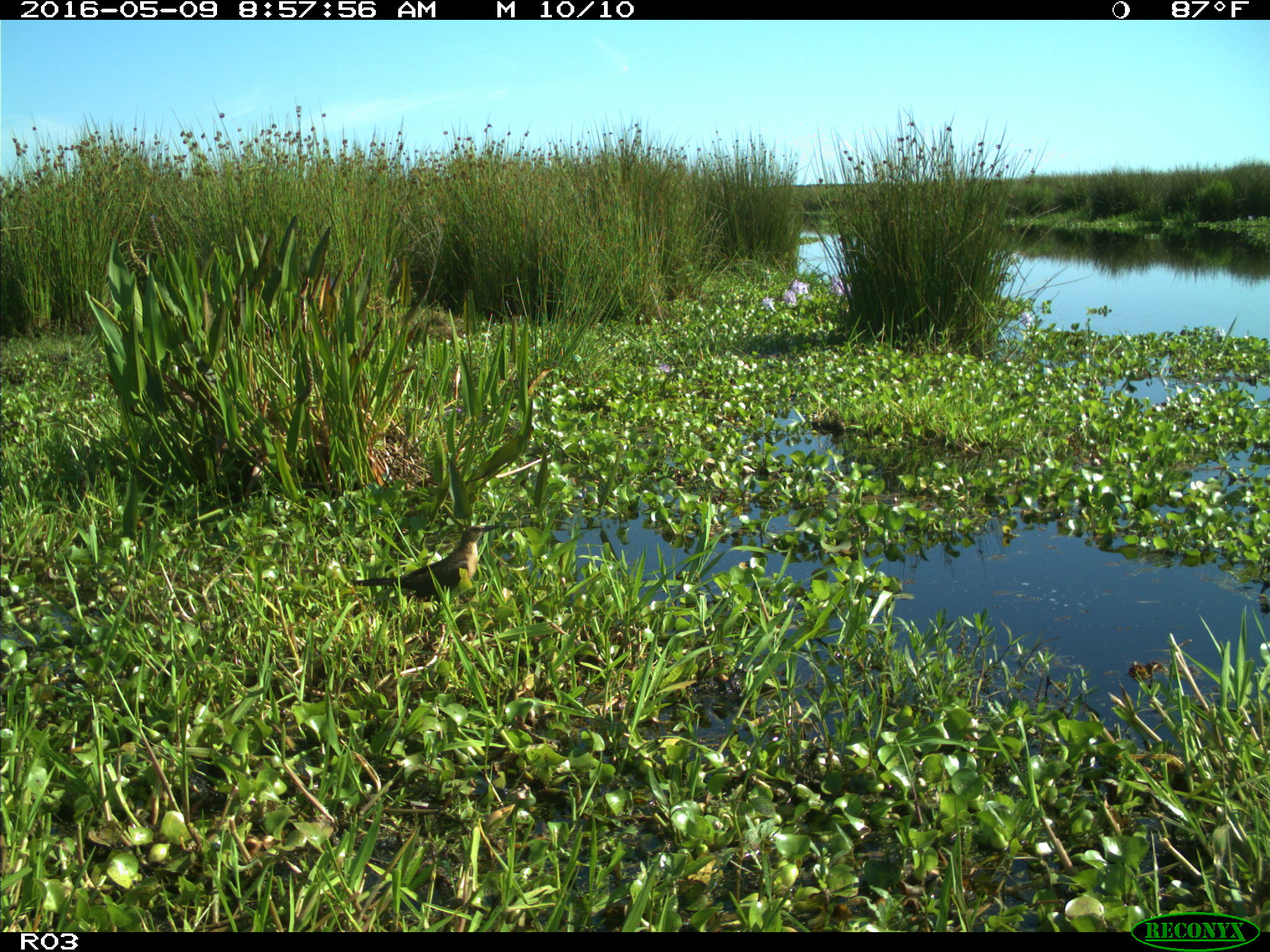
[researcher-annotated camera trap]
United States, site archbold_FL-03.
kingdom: Animalia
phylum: Chordata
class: Aves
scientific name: Aves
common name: birds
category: unidentified bird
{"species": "unidentified bird (birds) (Aves)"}